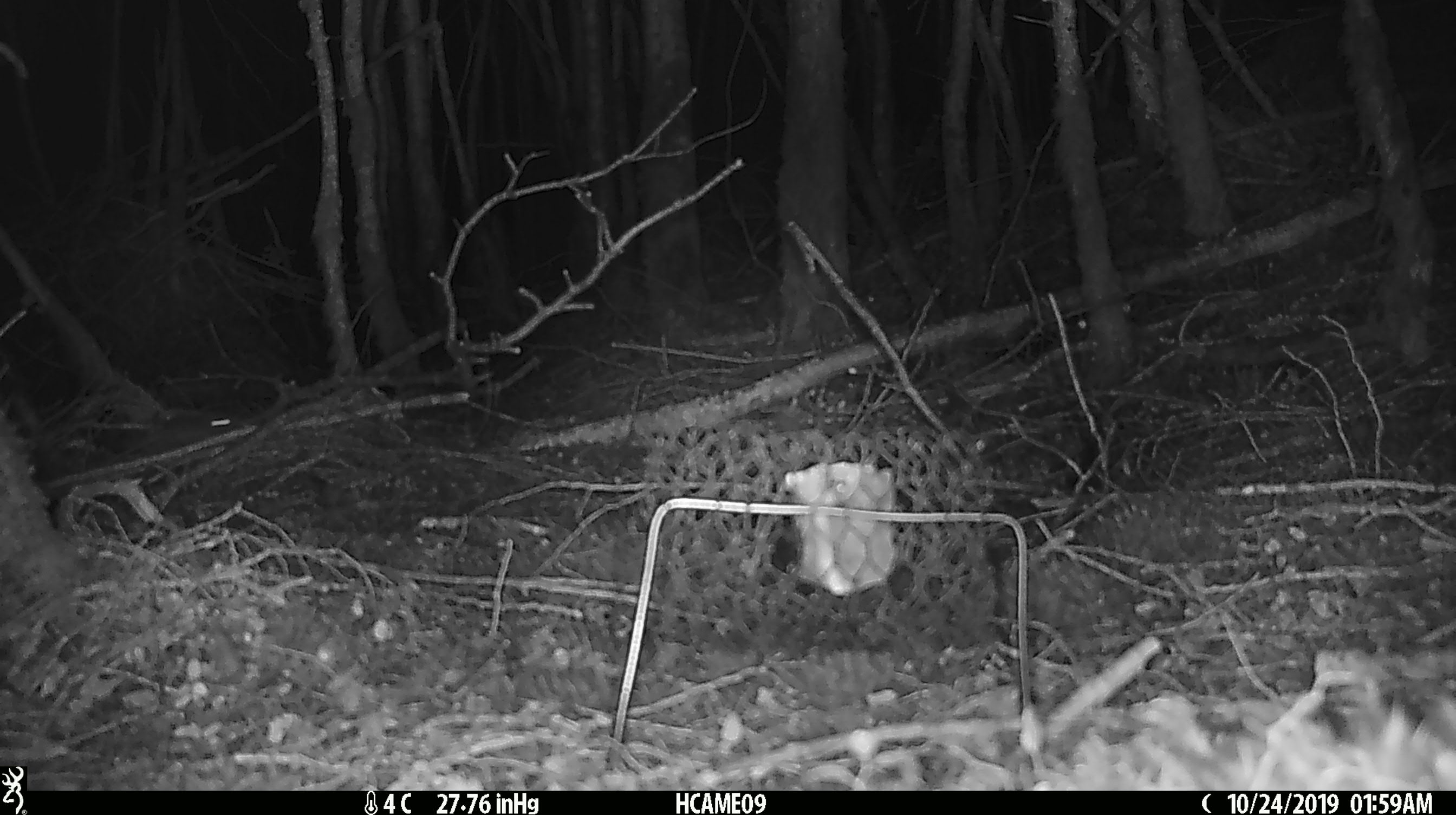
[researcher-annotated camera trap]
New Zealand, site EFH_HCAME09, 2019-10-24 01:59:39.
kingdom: Animalia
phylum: Chordata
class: Mammalia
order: Rodentia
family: Muridae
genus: Mus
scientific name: Mus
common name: mouse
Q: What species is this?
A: Mouse (Mus).